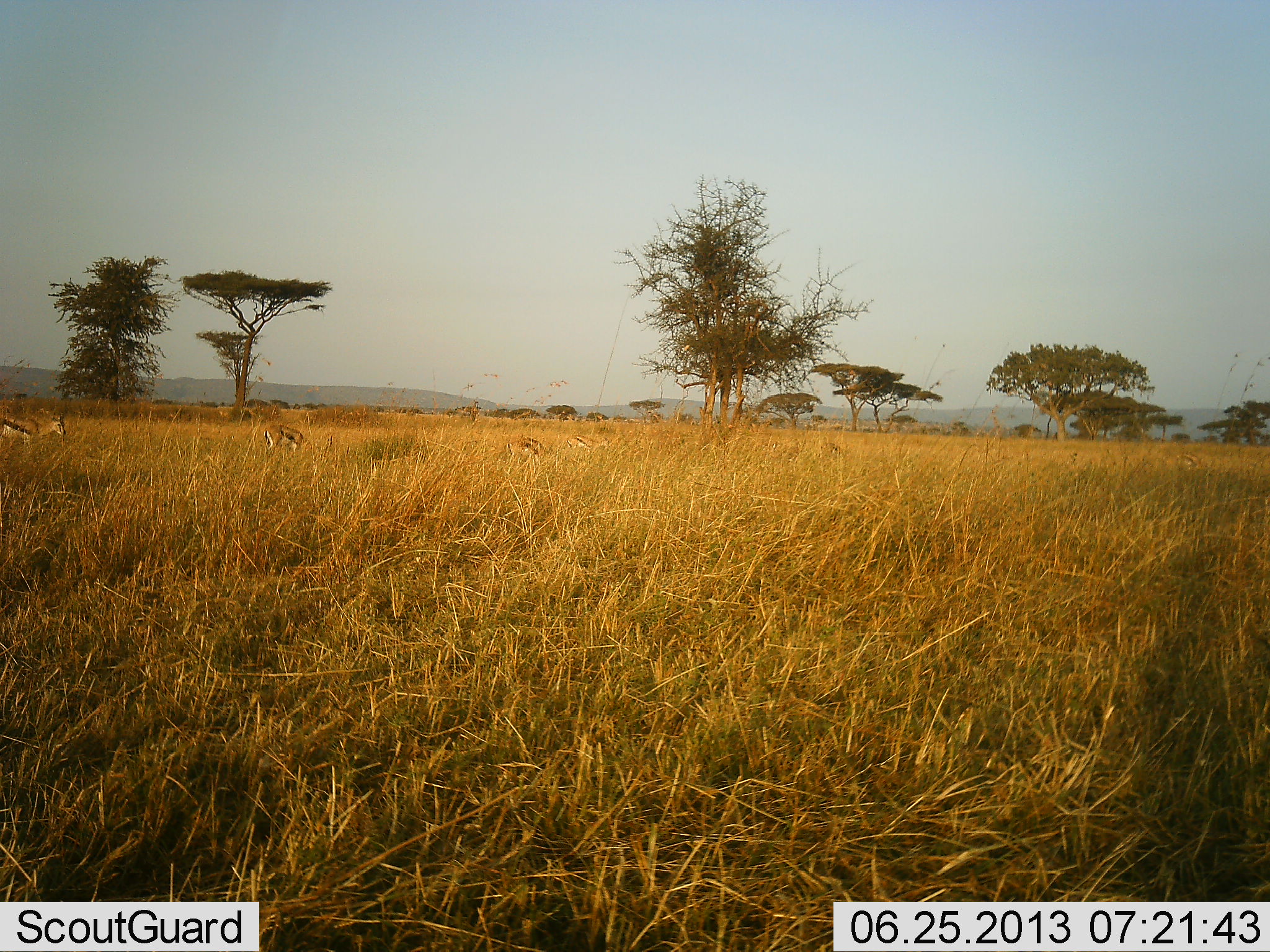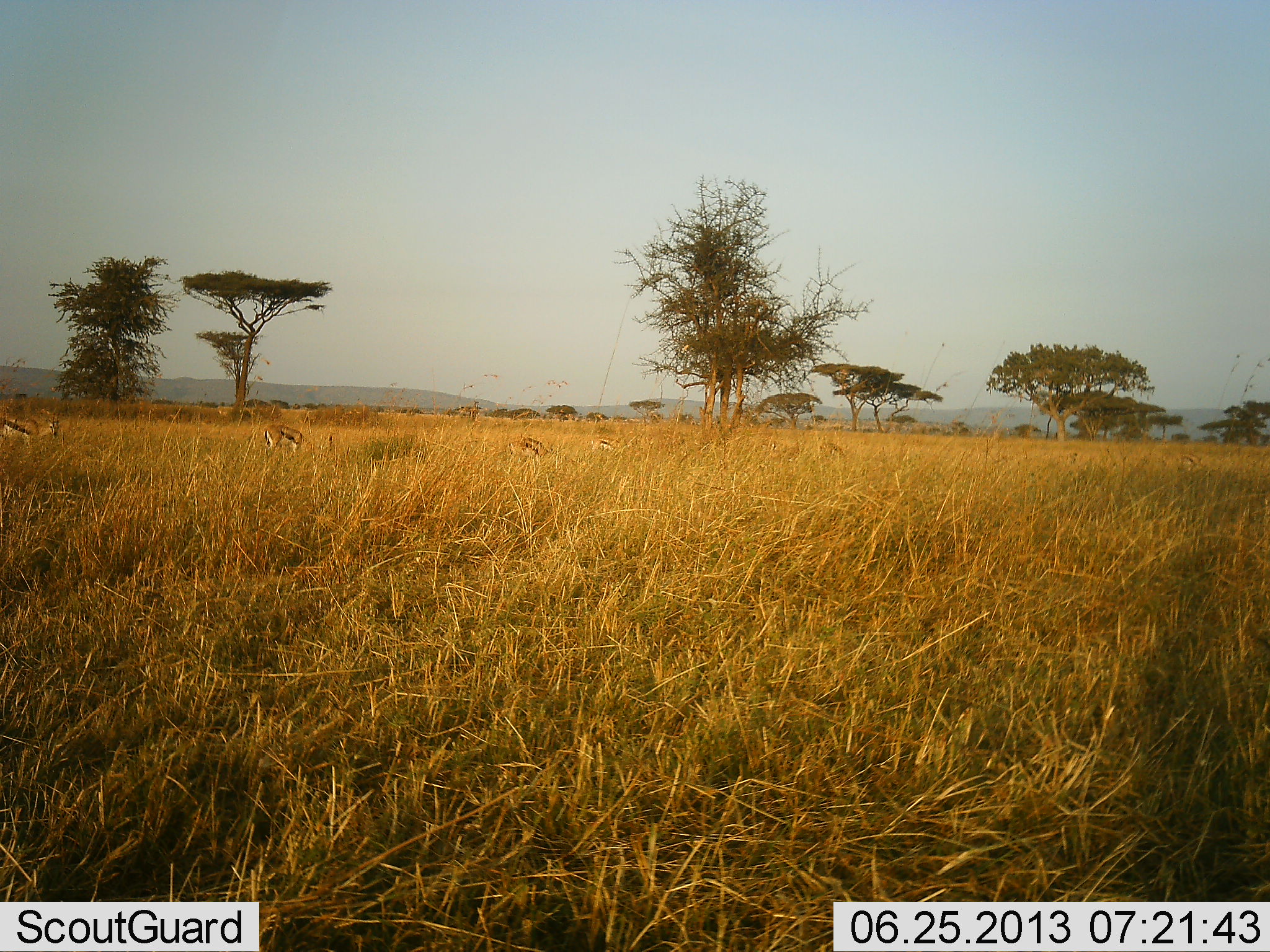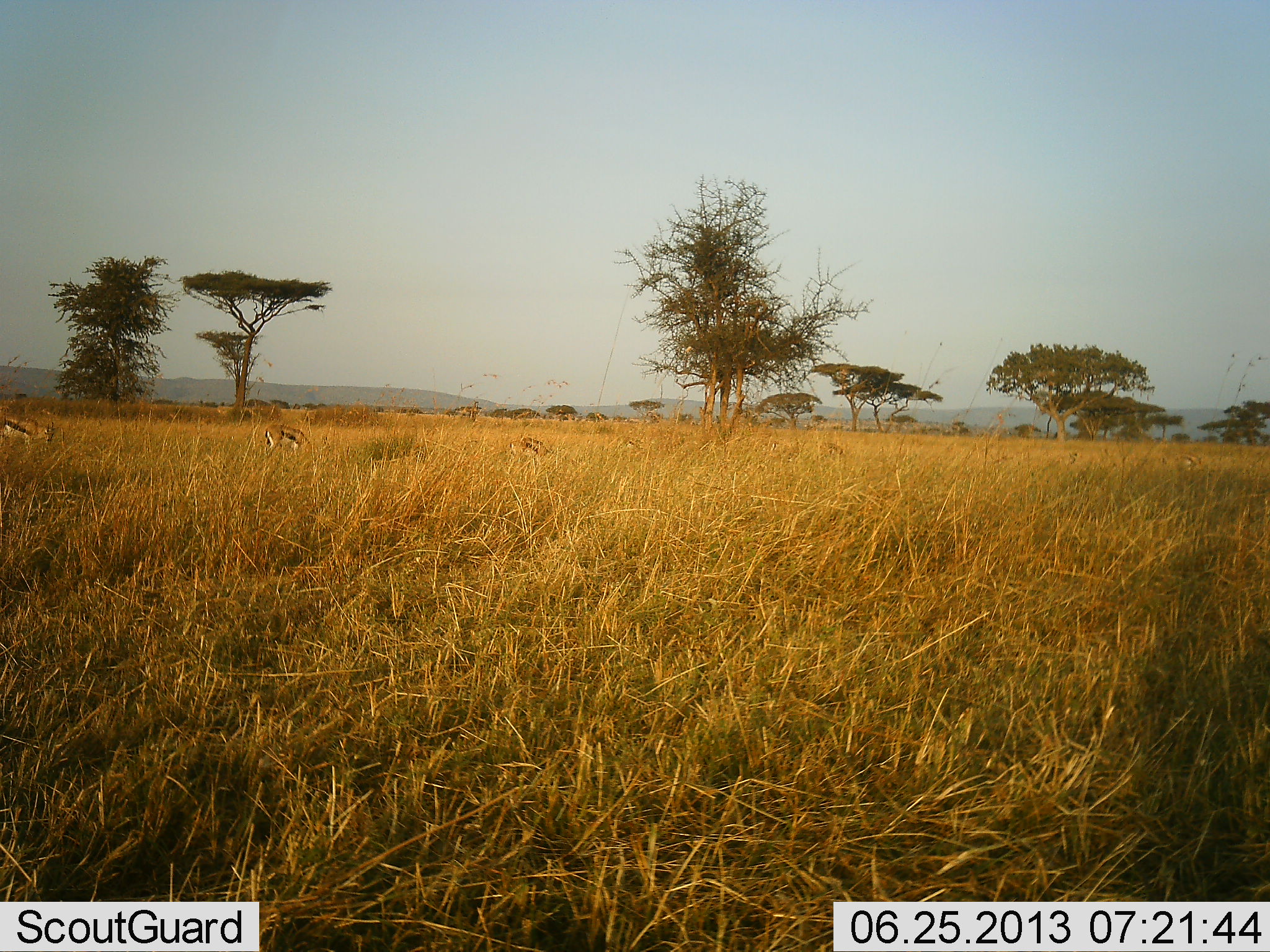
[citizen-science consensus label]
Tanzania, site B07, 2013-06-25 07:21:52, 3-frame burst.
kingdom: Animalia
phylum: Chordata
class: Mammalia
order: Artiodactyla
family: Bovidae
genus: Eudorcas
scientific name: Eudorcas thomsonii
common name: thomson's gazelle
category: gazellethomsons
Gazellethomsons (thomson's gazelle) (Eudorcas thomsonii), count 4. Behavior (volunteer vote fractions): standing 30%, resting 0%, moving 50%, interacting 0%. Young present (vote fraction): 0%. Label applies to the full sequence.